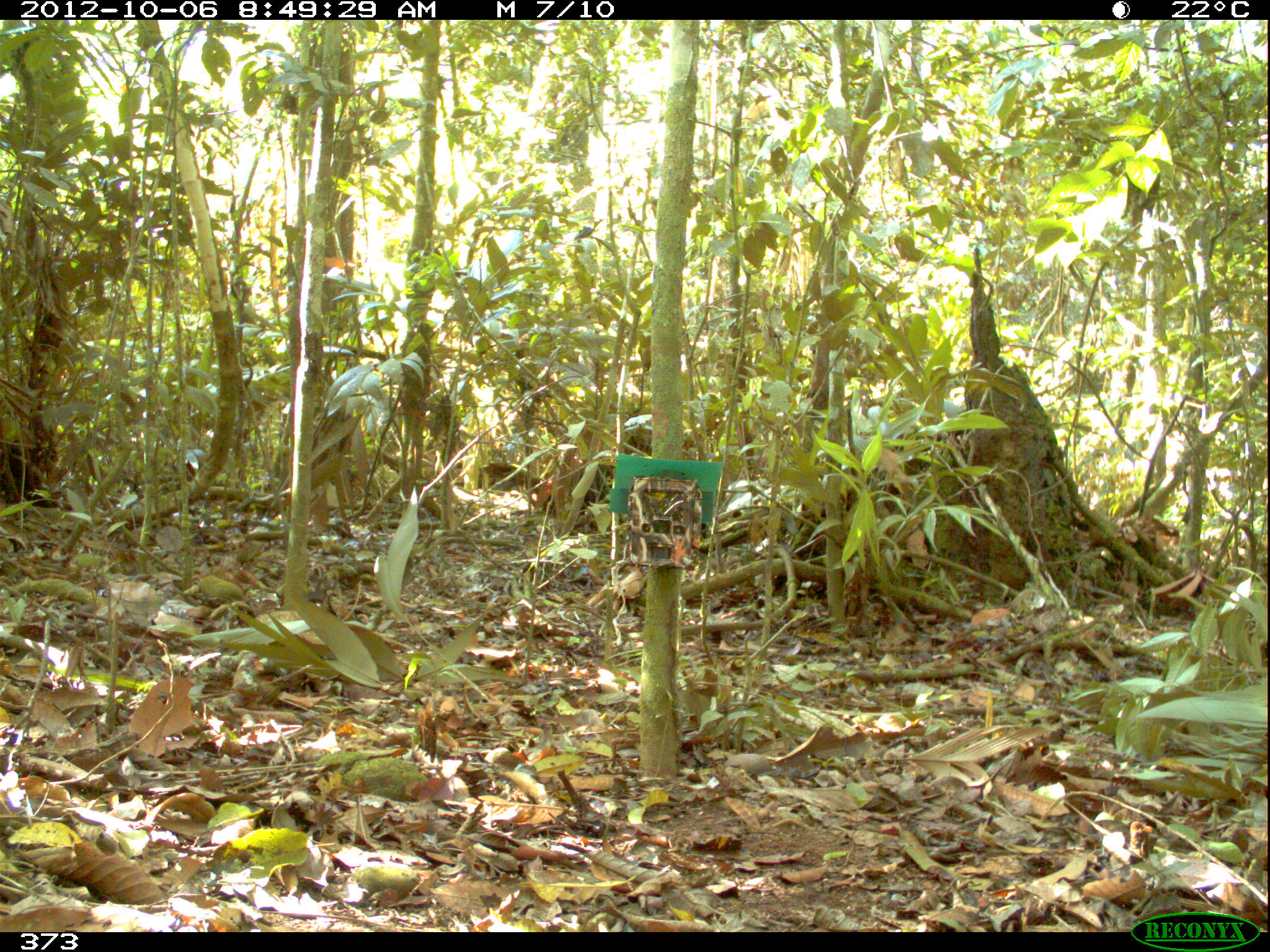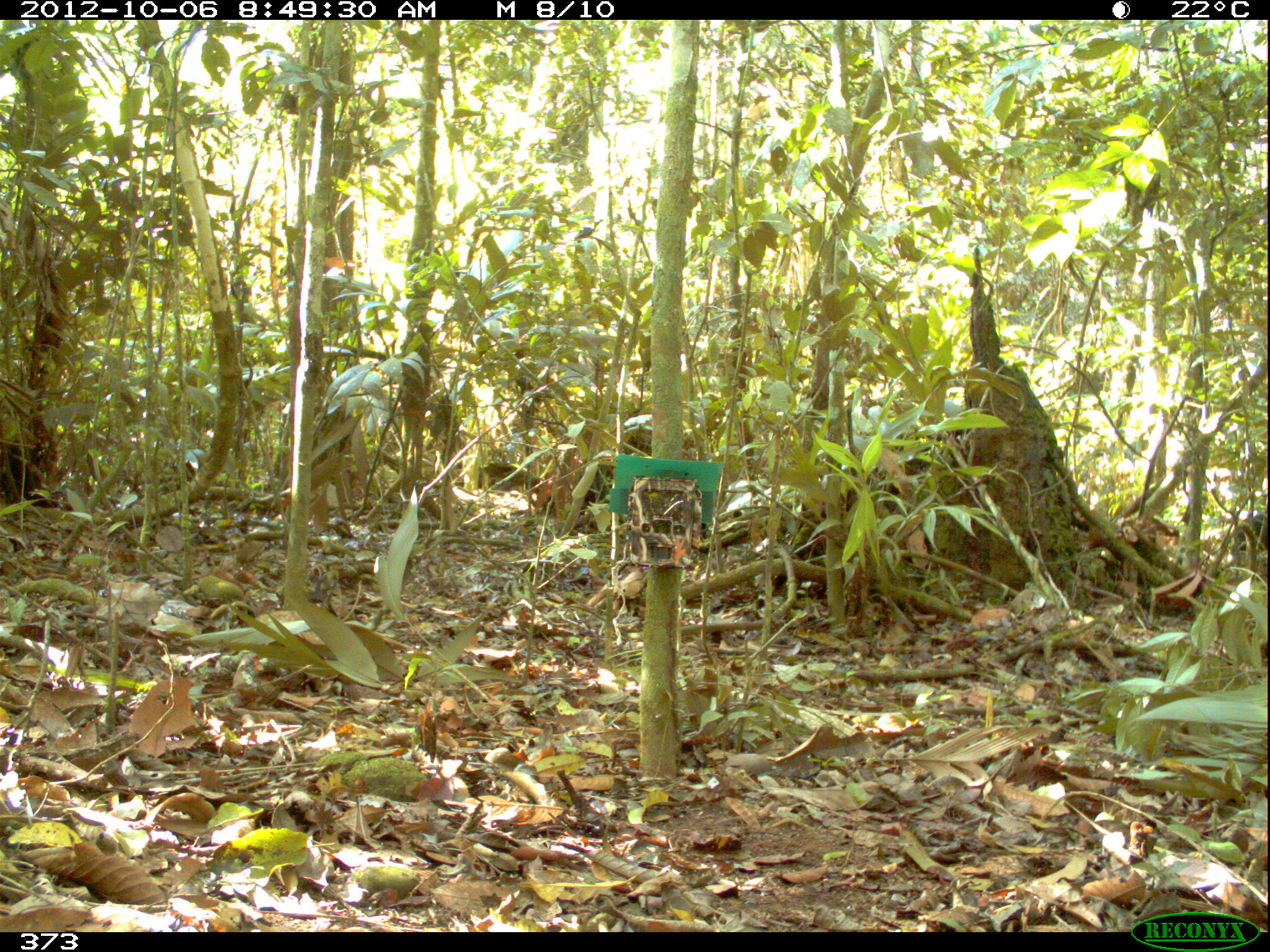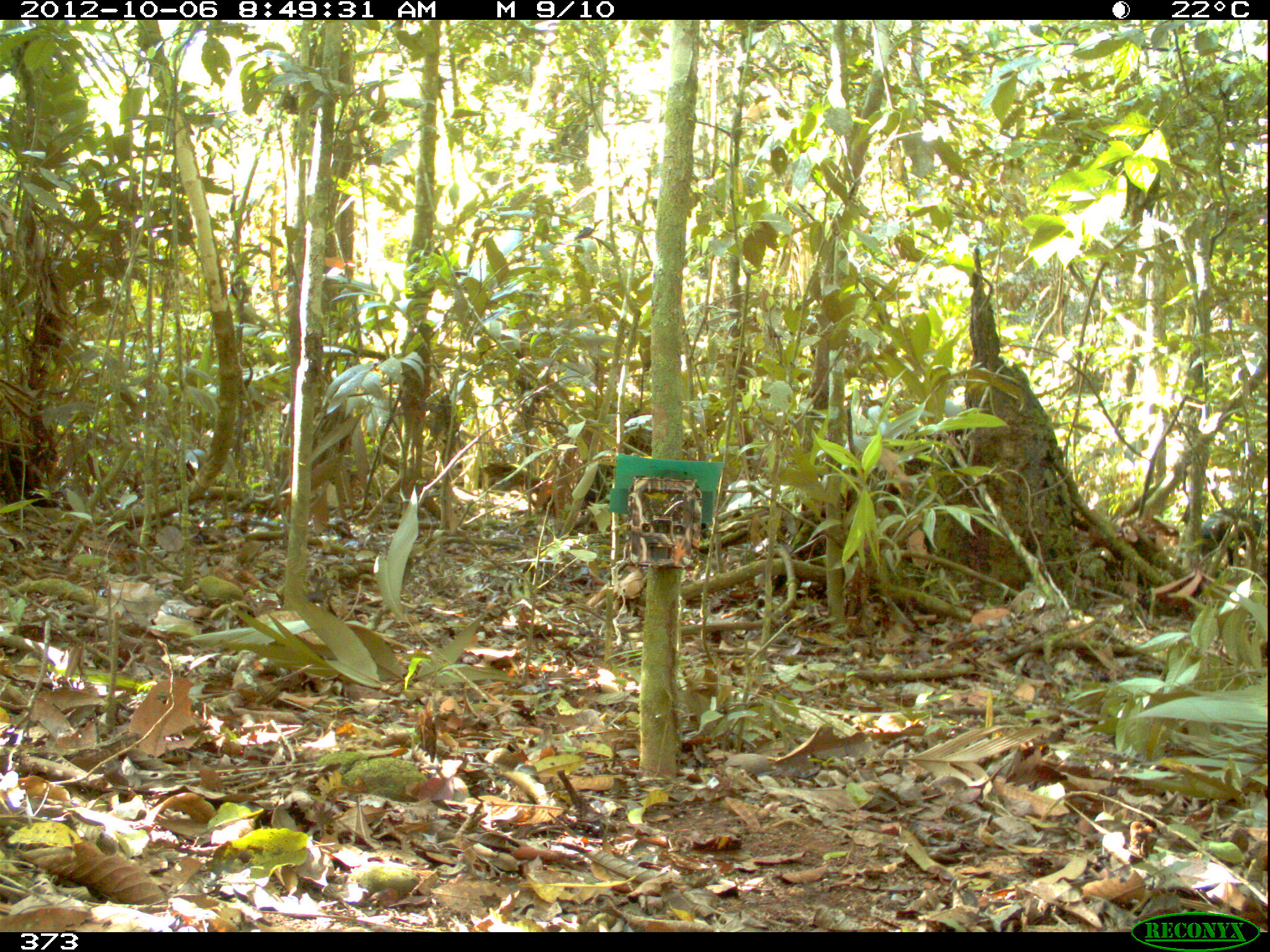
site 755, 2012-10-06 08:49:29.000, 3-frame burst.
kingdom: Animalia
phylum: Chordata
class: Mammalia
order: Artiodactyla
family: Tayassuidae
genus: Tayassu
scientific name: Tayassu pecari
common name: white-lipped peccary